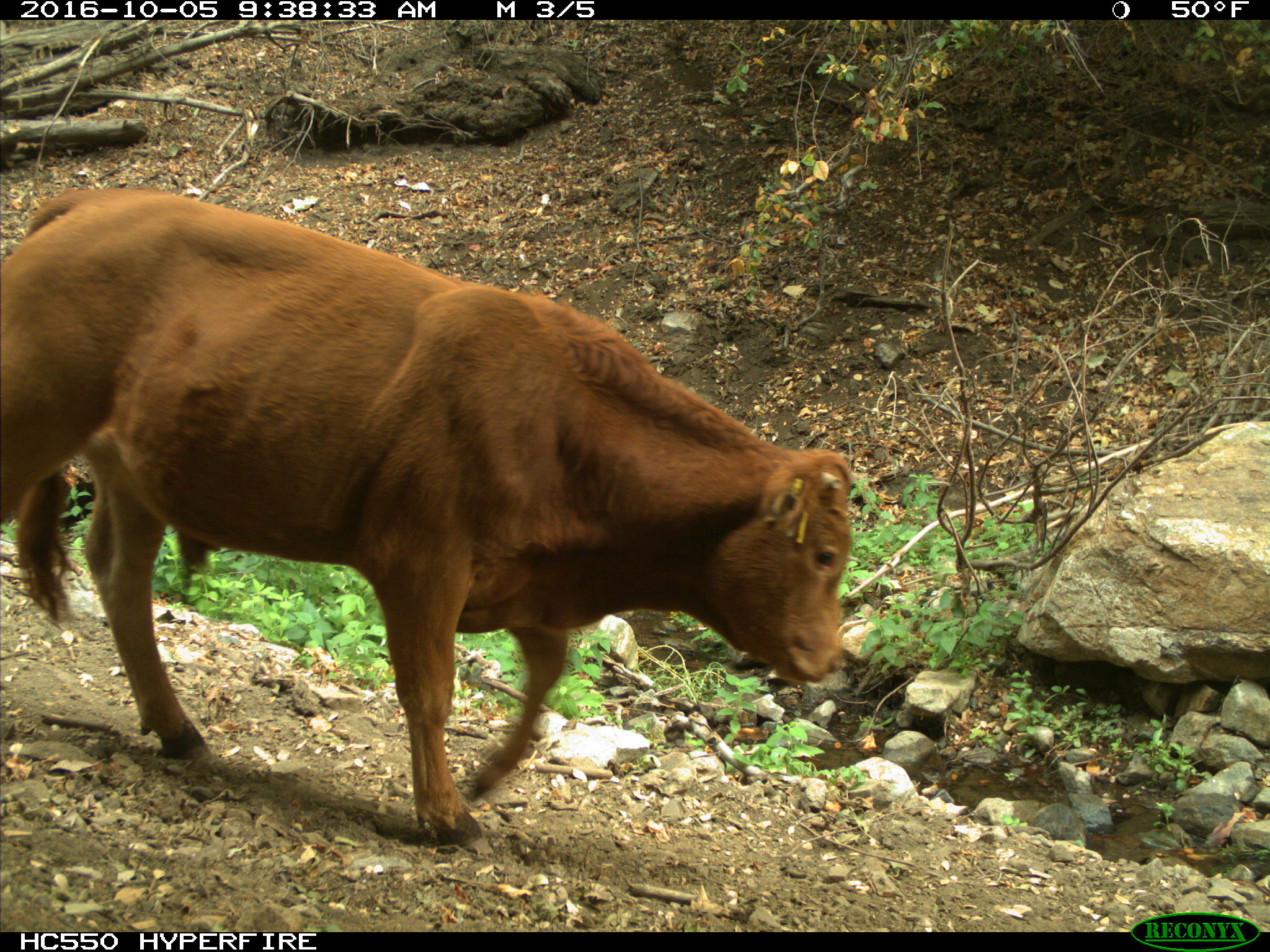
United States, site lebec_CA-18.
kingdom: Animalia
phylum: Chordata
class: Mammalia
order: Artiodactyla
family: Bovidae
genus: Bos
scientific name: Bos taurus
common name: domestic cow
Bos taurus (domestic cow).